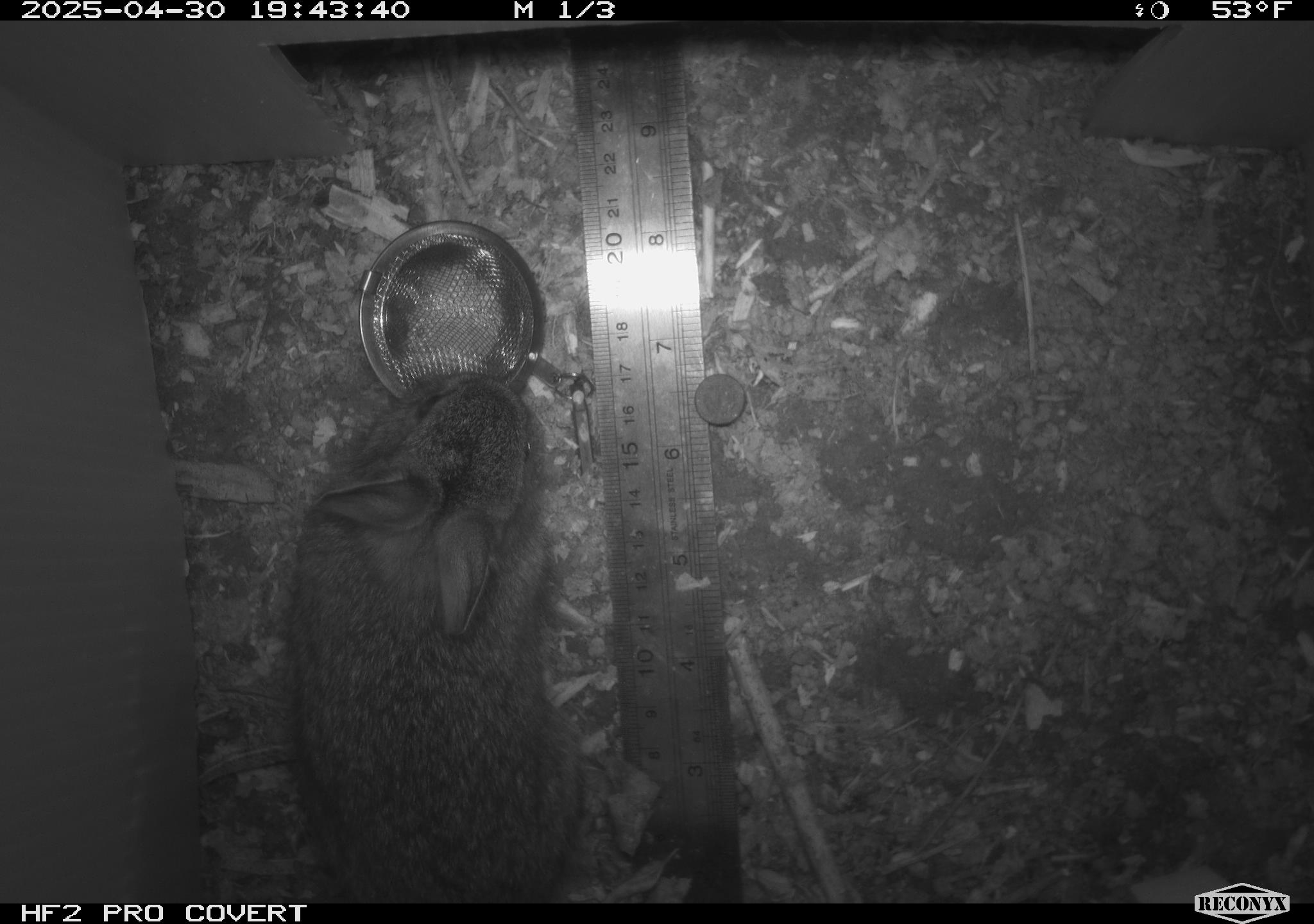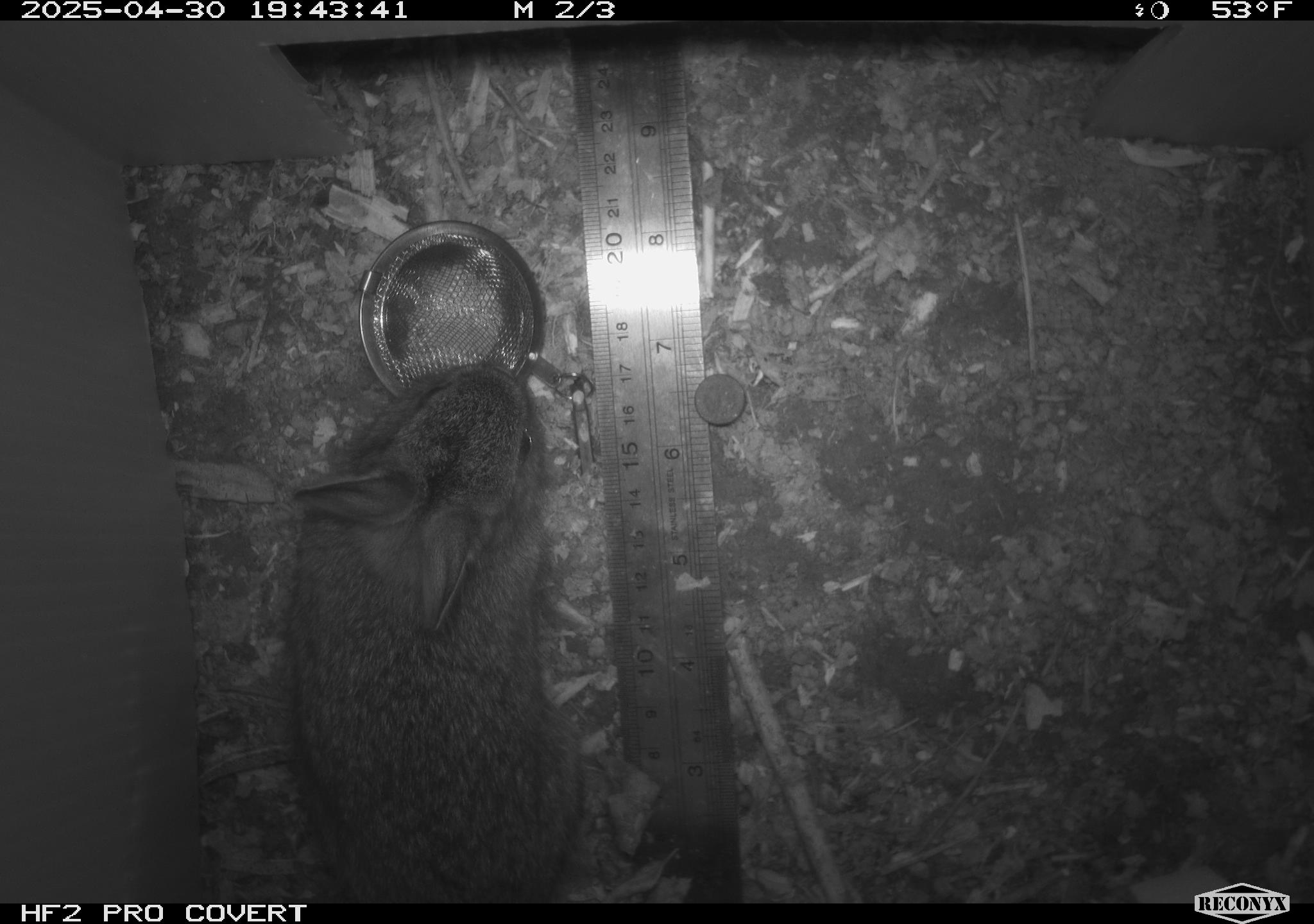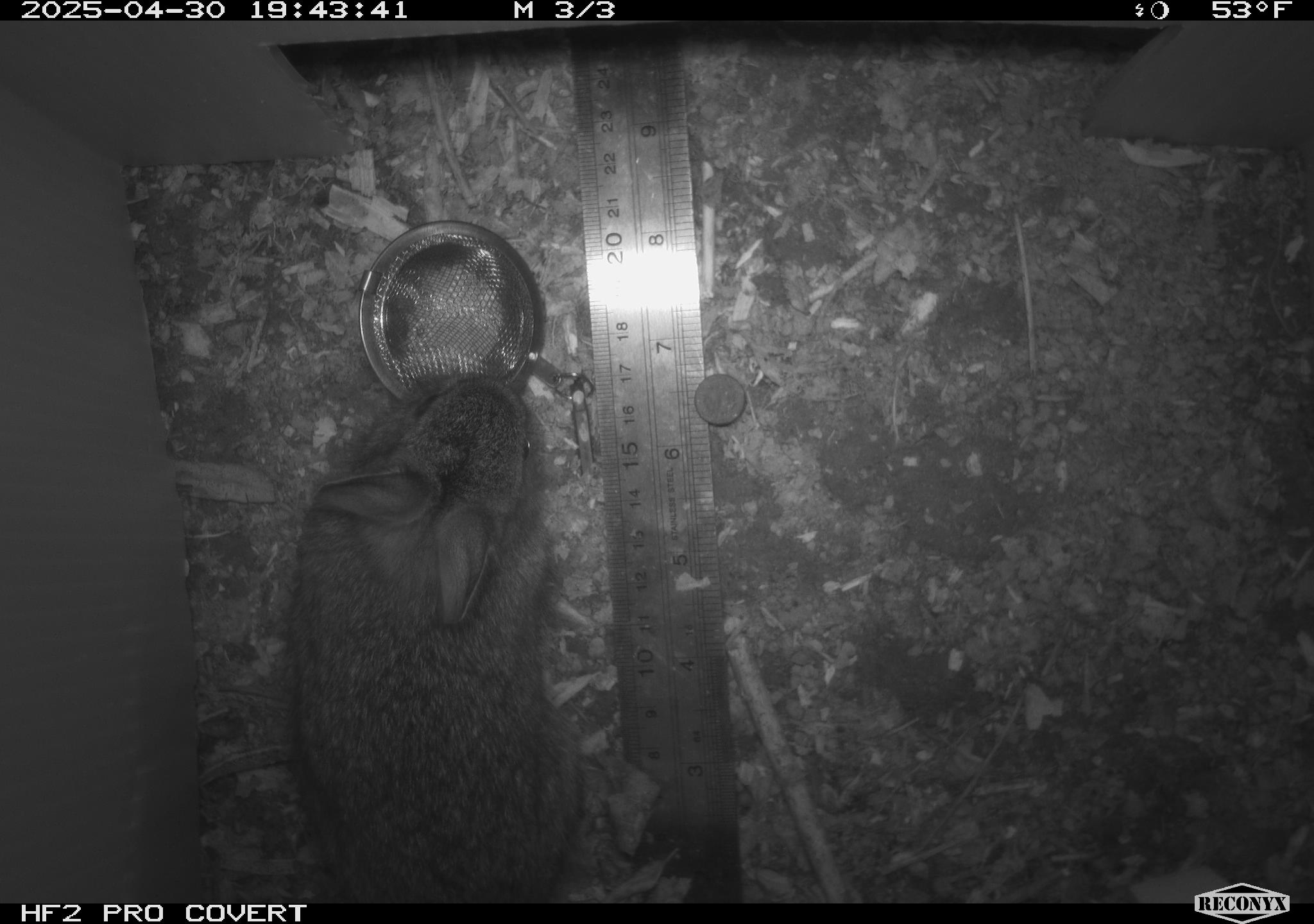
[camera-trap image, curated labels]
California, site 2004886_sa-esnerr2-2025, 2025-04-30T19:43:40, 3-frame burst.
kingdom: Animalia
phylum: Chordata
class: Mammalia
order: Lagomorpha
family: Leporidae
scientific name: Leporidae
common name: rabbit or hare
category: rabbit and hare family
Rabbit and hare family (rabbit or hare) (Leporidae).